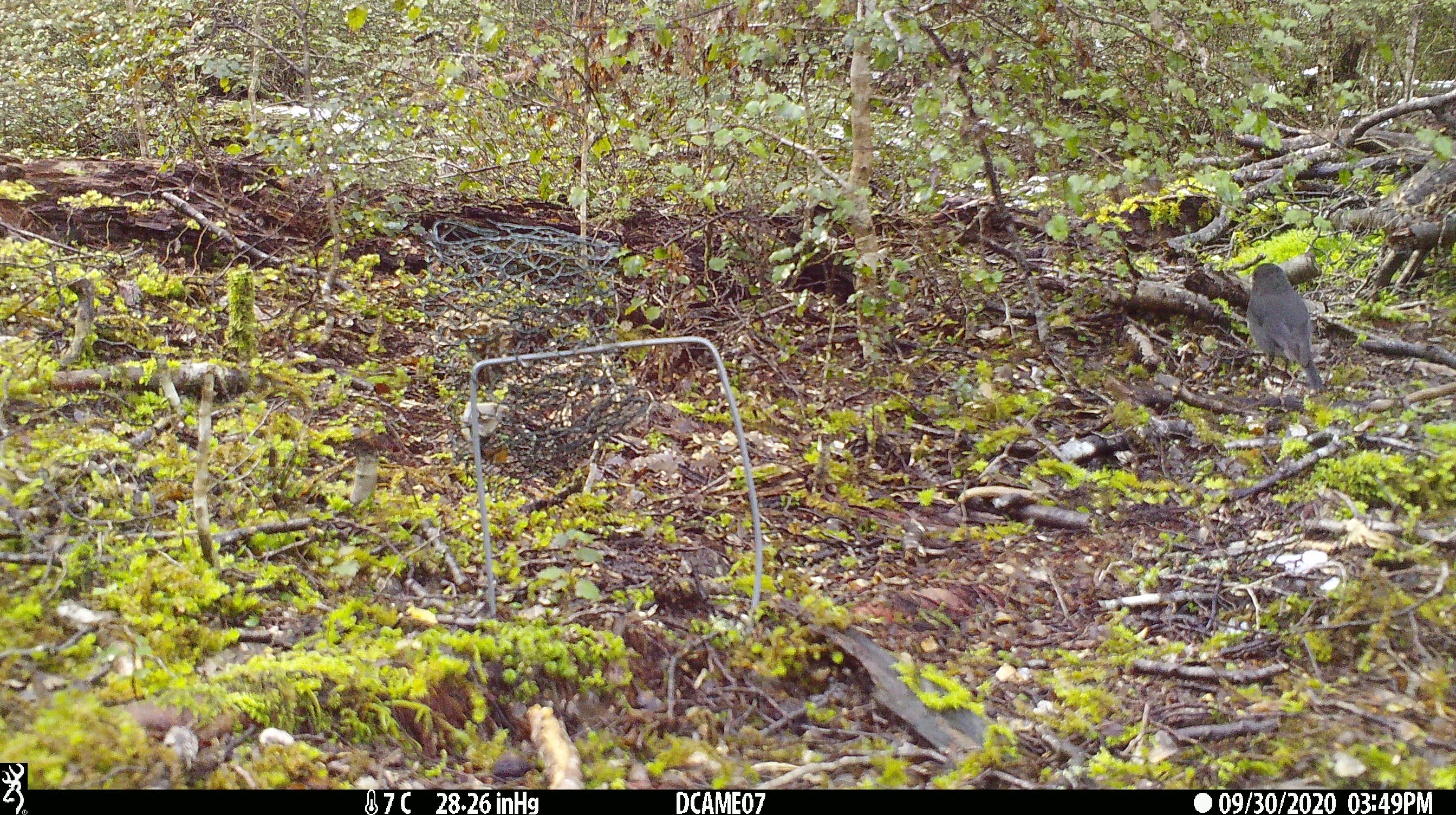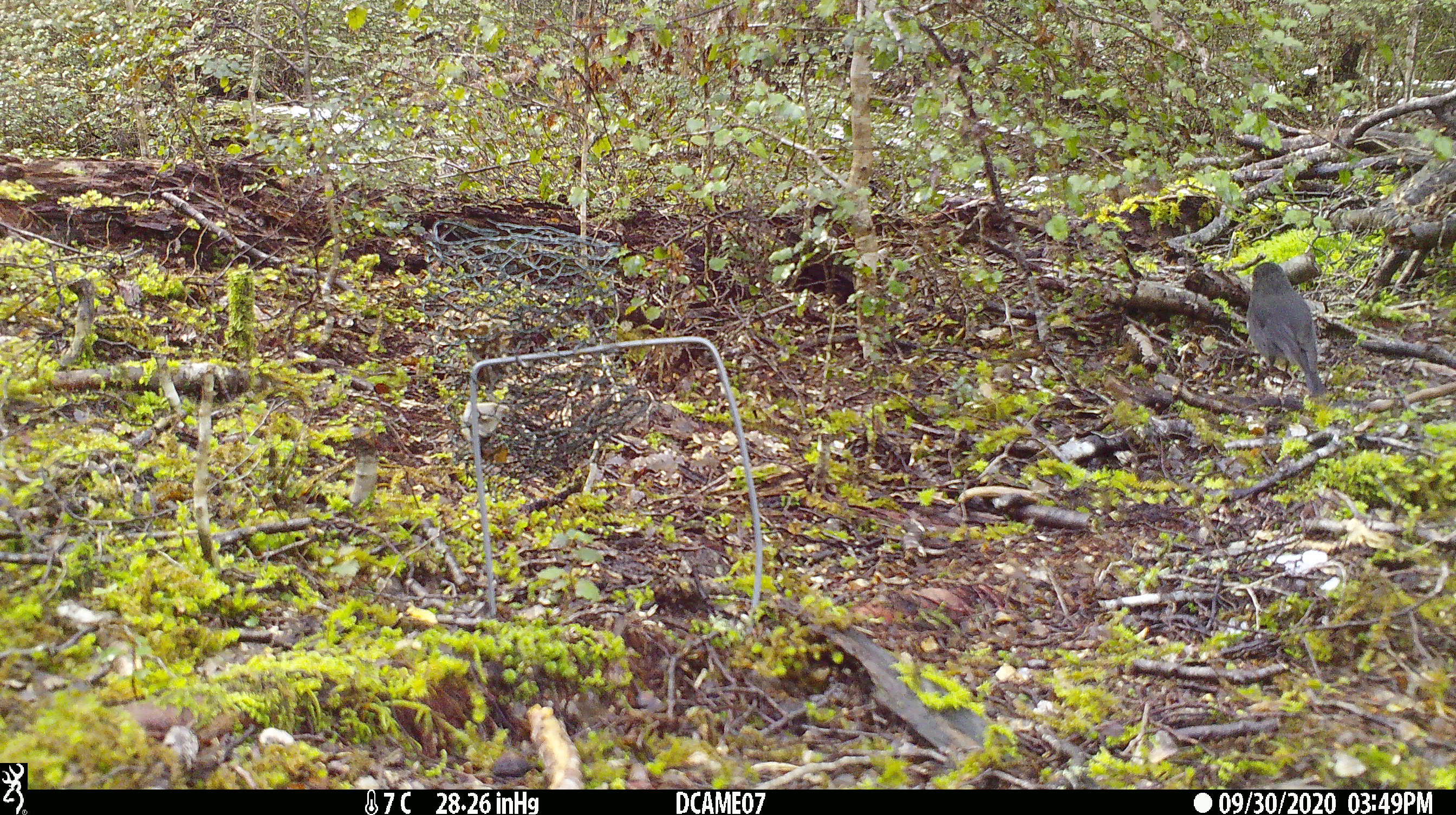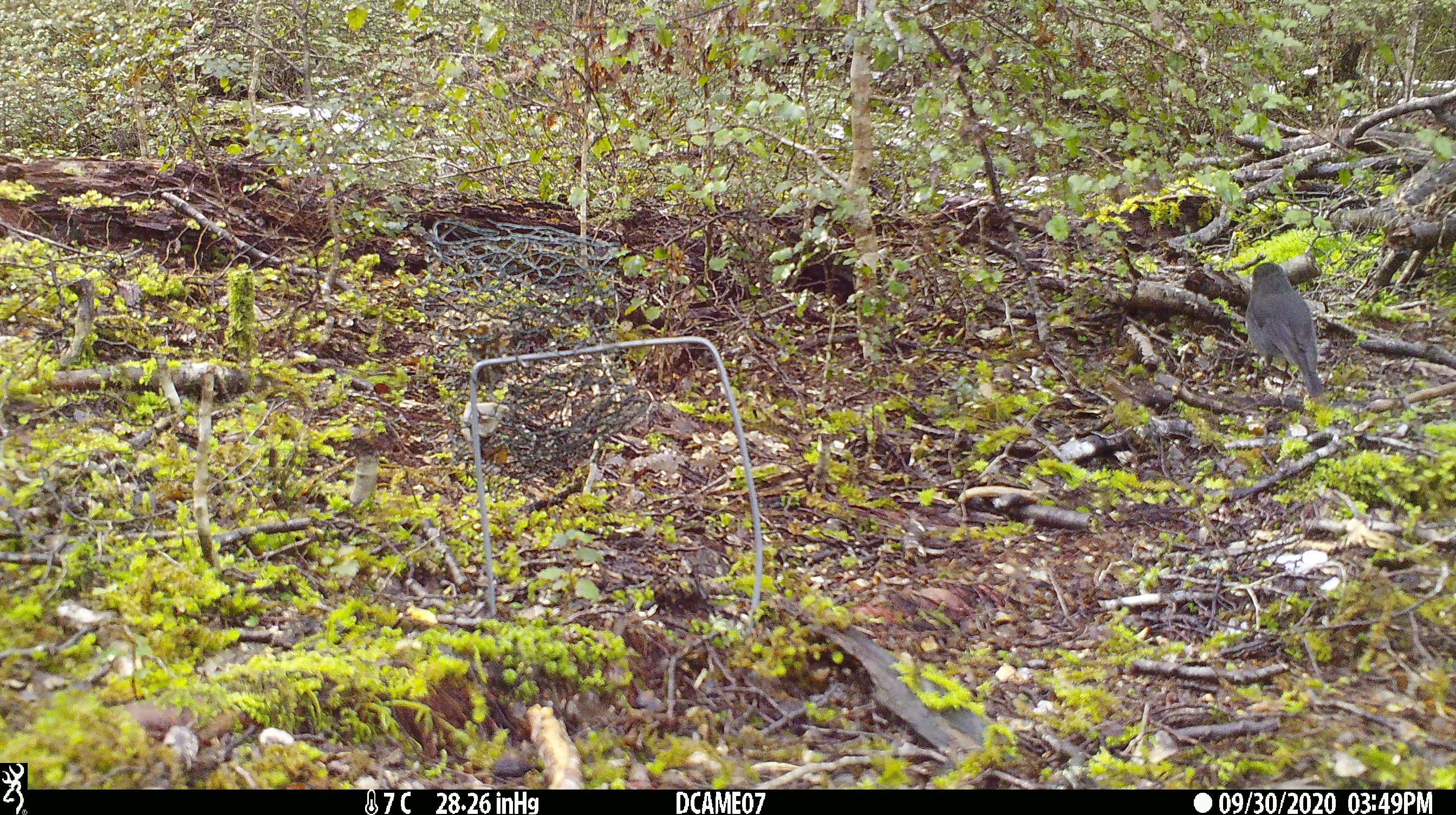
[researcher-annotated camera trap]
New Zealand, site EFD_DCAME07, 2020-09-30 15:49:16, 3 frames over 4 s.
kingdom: Animalia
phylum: Chordata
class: Aves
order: Passeriformes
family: Petroicidae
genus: Petroica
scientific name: Petroica australis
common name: new zealand robin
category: robin